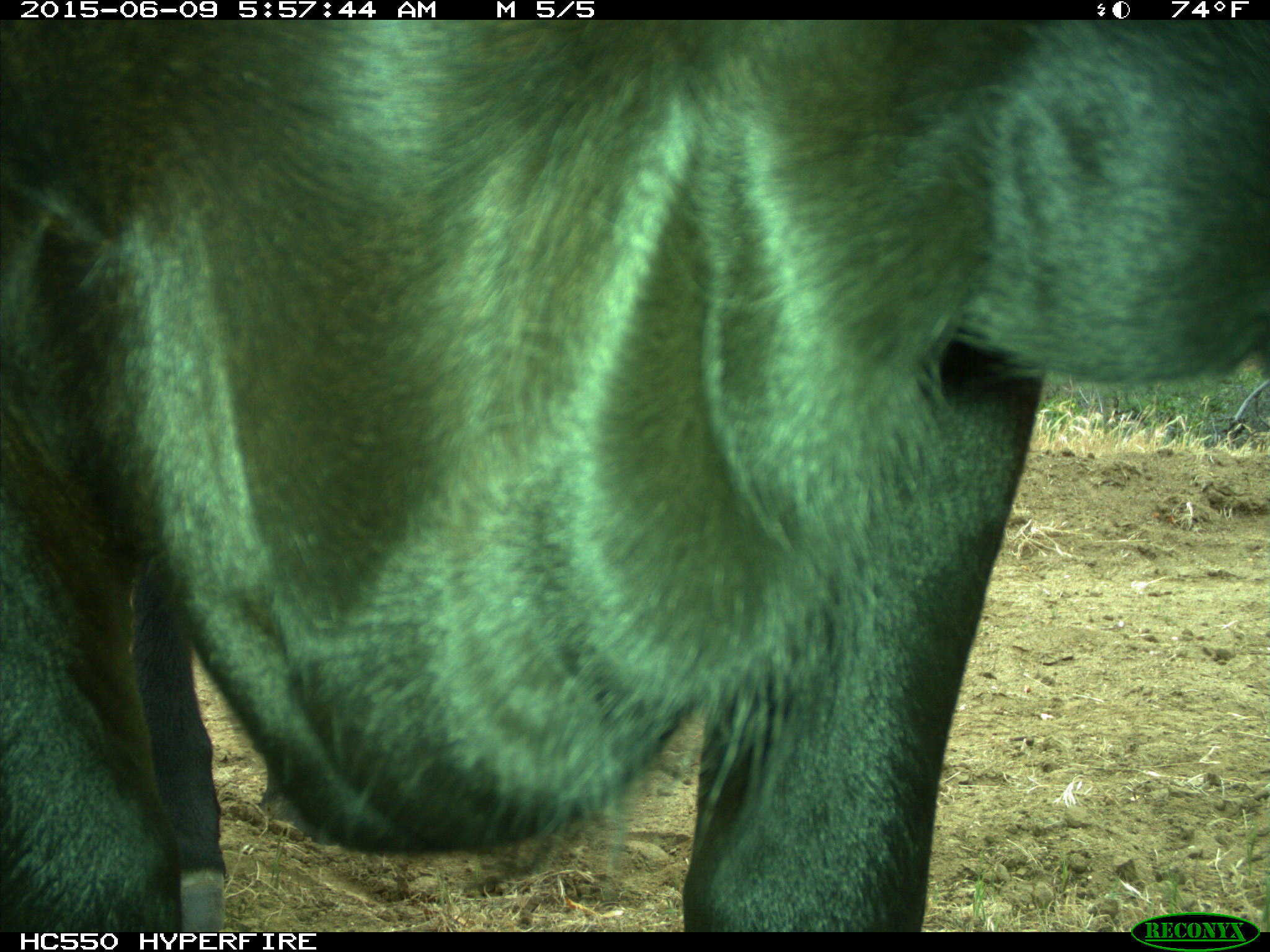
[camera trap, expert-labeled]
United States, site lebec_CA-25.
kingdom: Animalia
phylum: Chordata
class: Mammalia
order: Artiodactyla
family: Bovidae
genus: Bos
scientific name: Bos taurus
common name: domestic cow